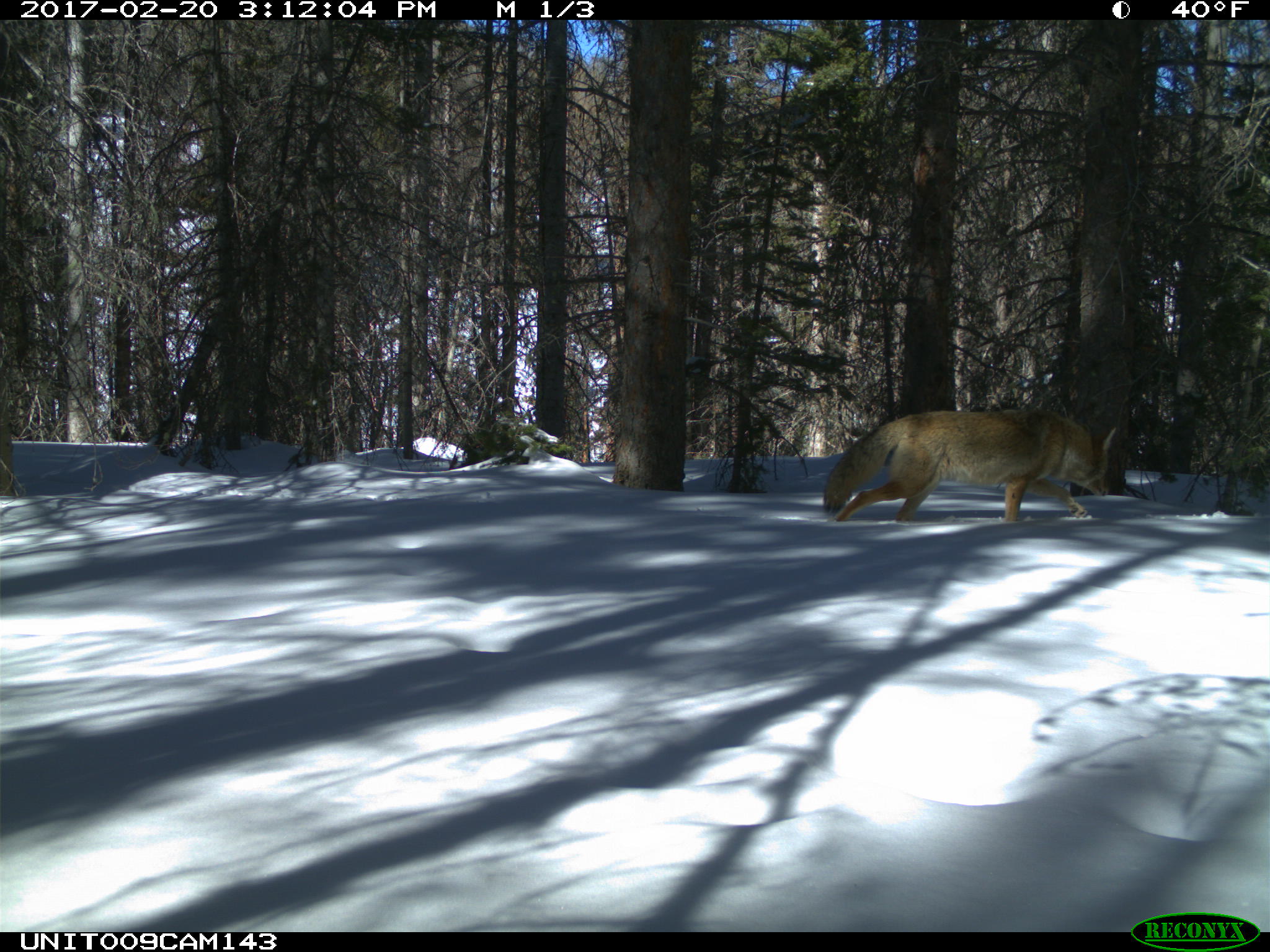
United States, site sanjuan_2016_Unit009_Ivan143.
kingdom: Animalia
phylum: Chordata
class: Mammalia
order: Carnivora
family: Canidae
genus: Canis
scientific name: Canis latrans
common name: coyote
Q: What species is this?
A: Canis latrans (coyote).